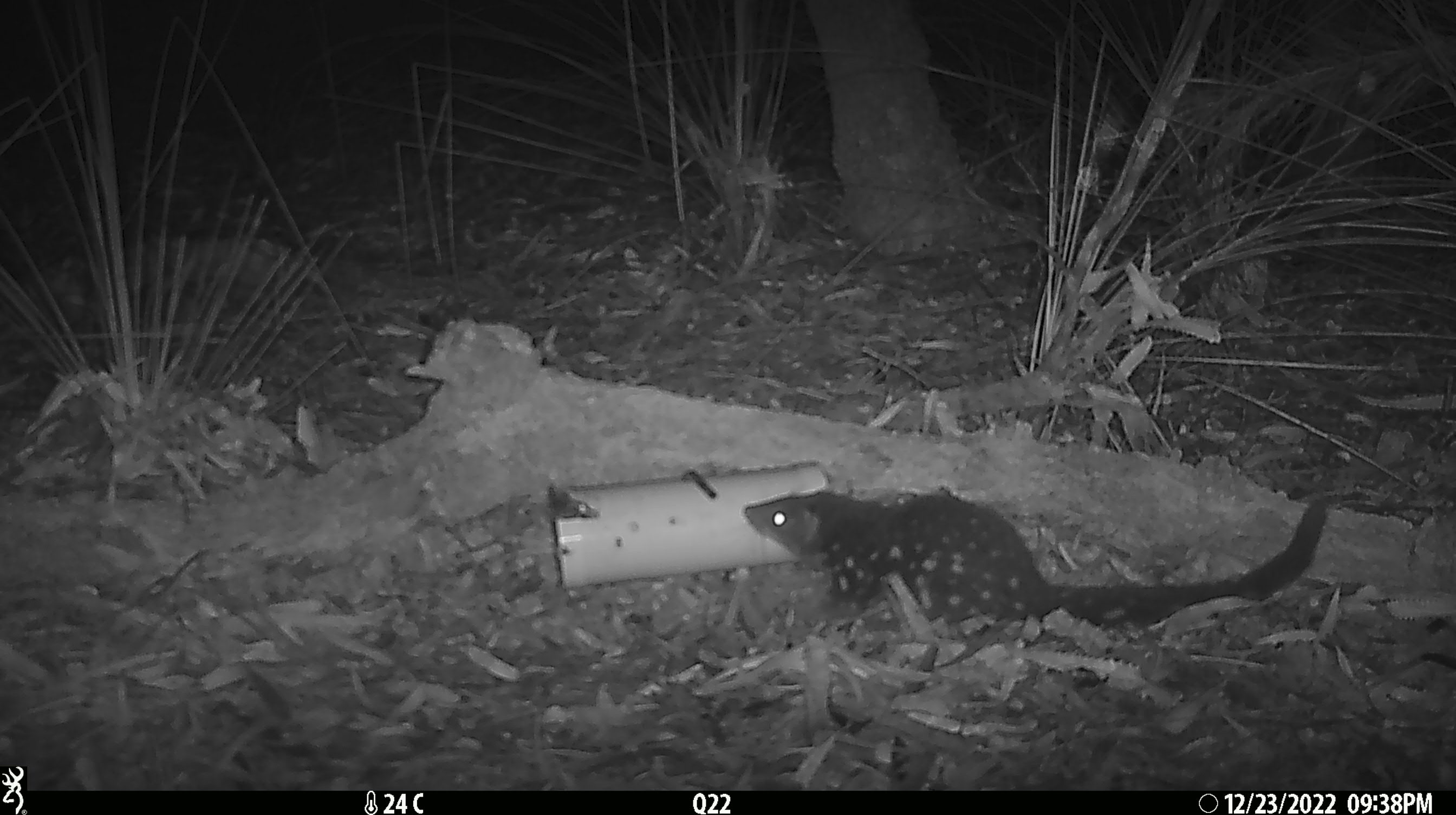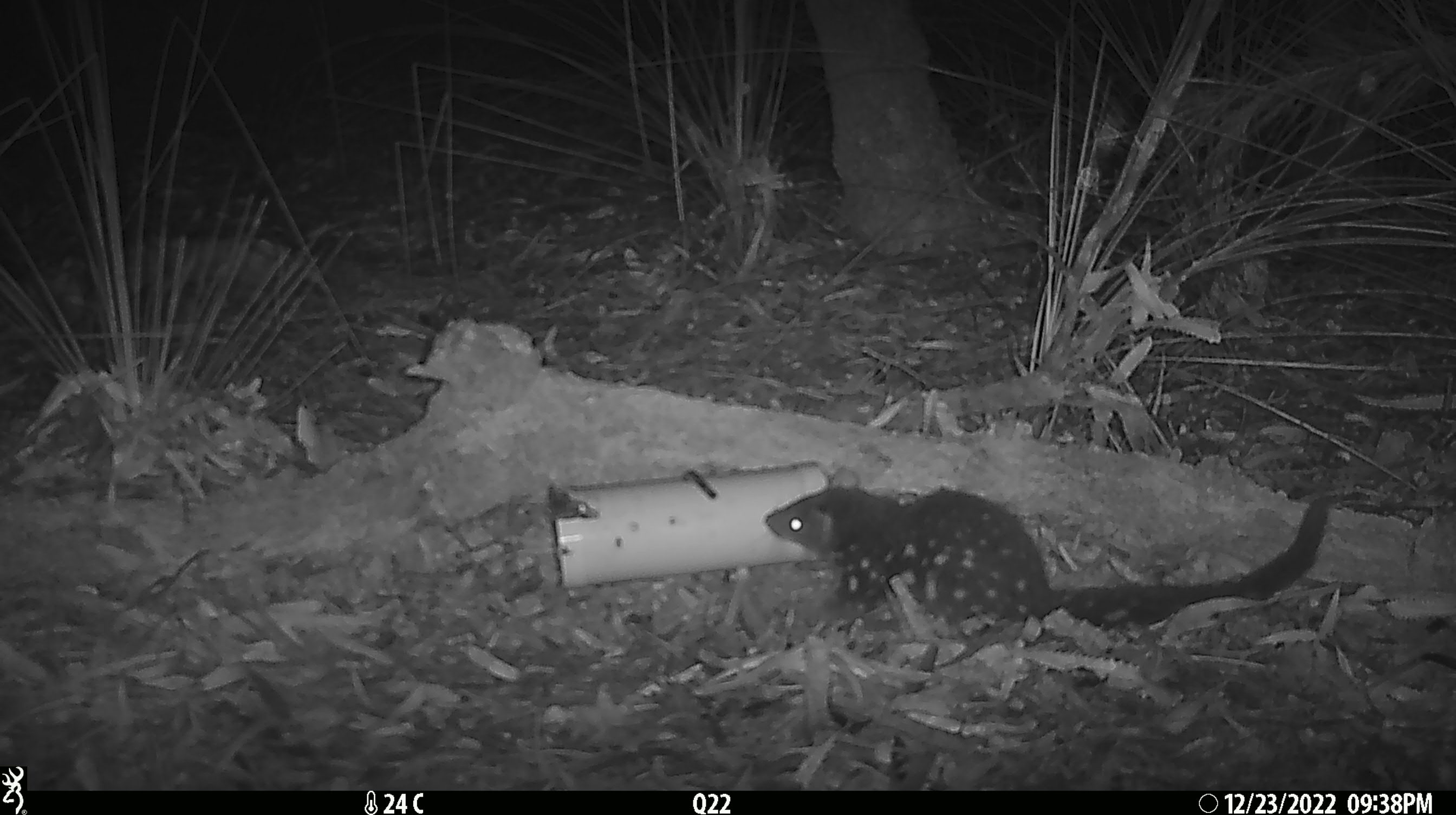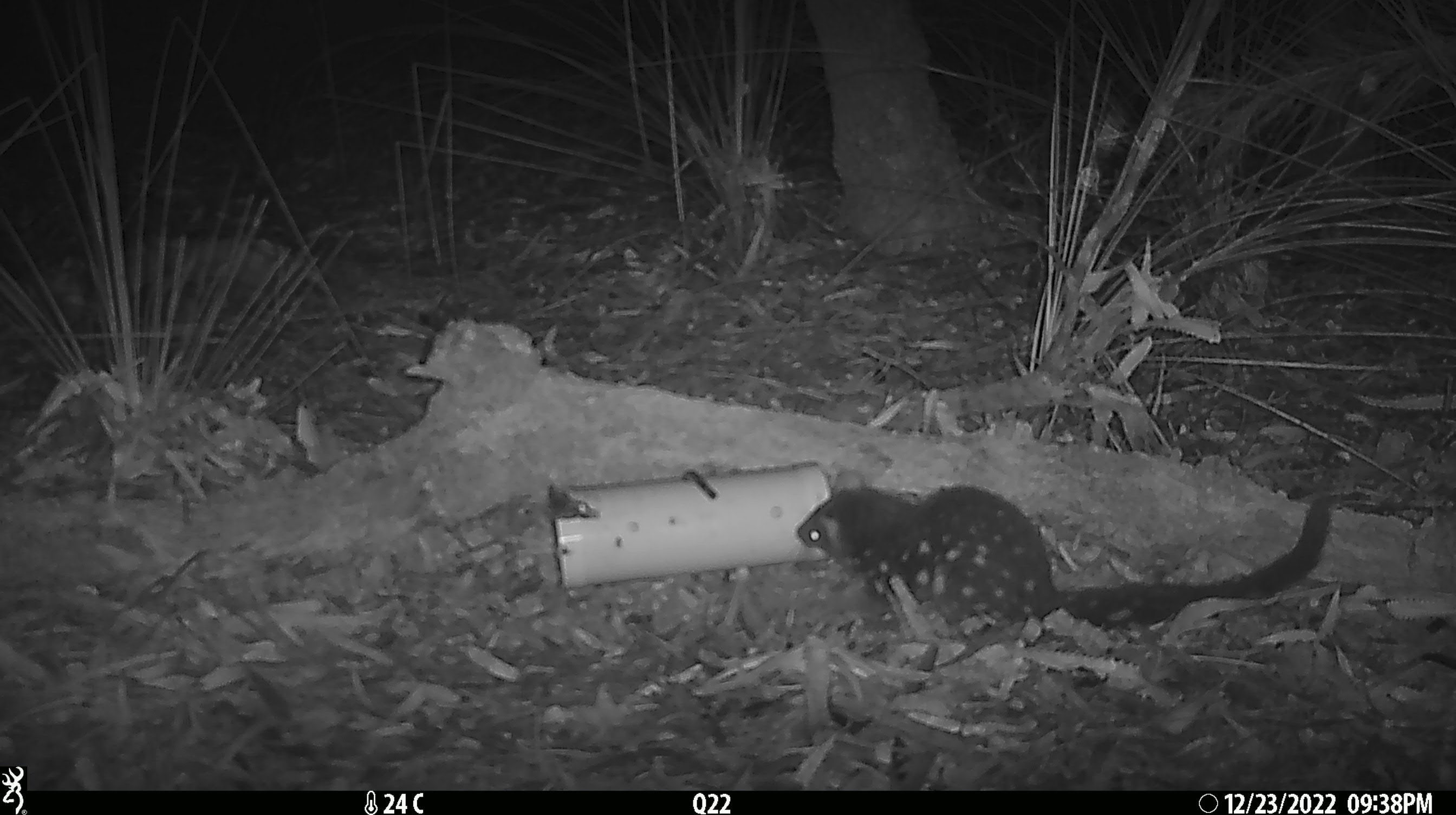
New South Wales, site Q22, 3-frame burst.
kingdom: Animalia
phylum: Chordata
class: Mammalia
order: Dasyuromorphia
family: Dasyuridae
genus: Dasyurus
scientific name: Dasyurus maculatus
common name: spotted-tailed quoll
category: quoll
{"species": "quoll (spotted-tailed quoll) (Dasyurus maculatus)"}